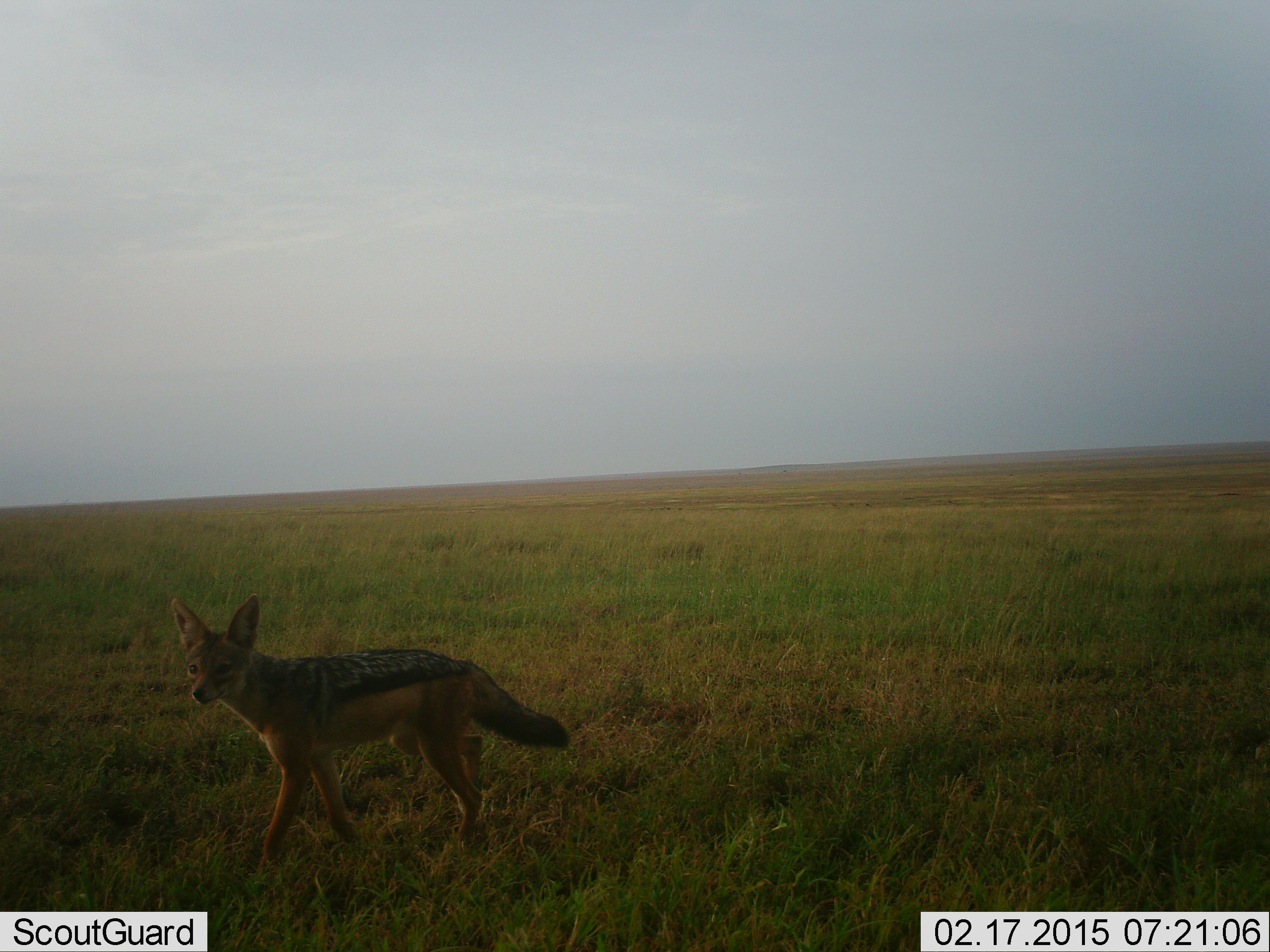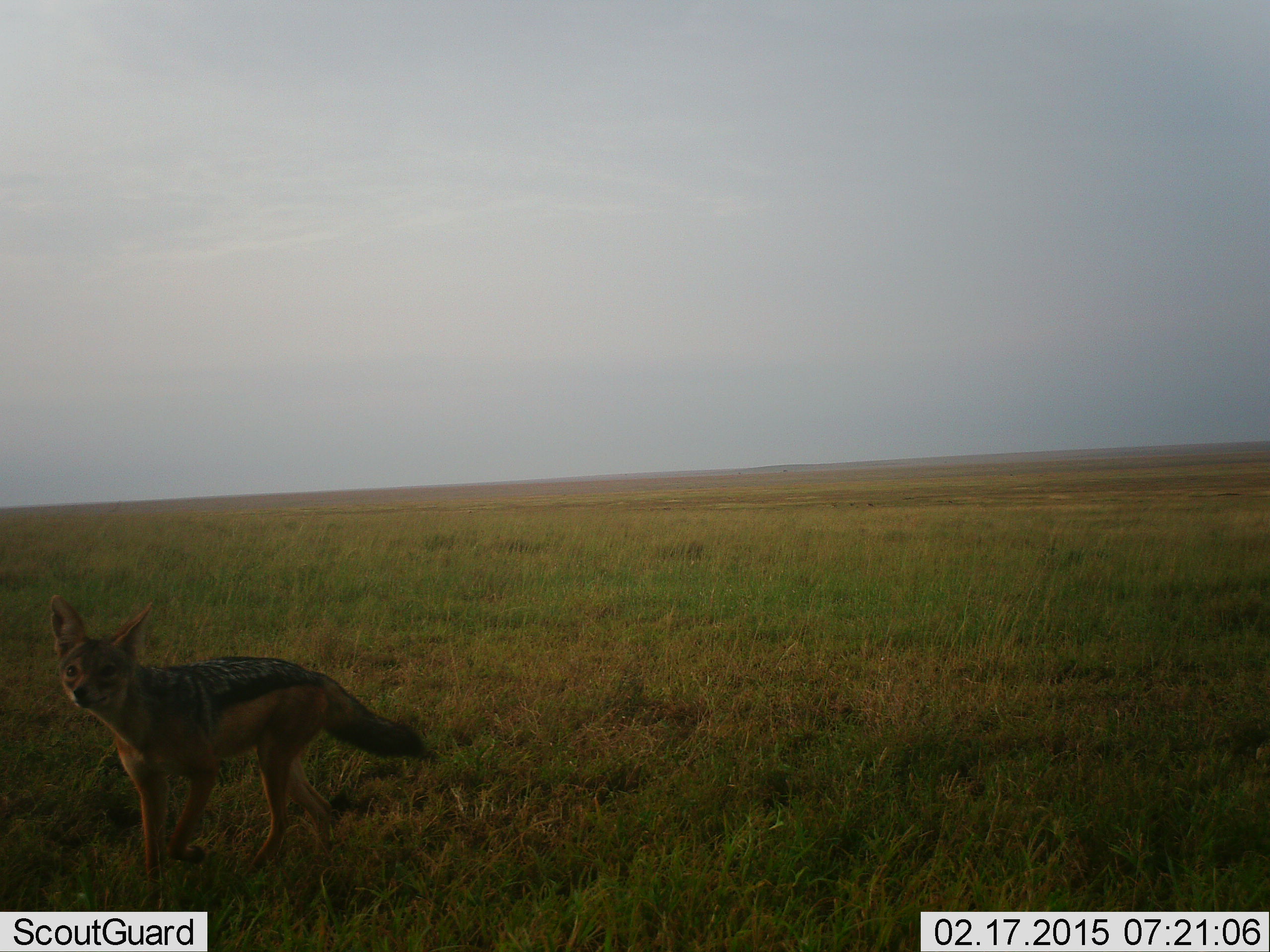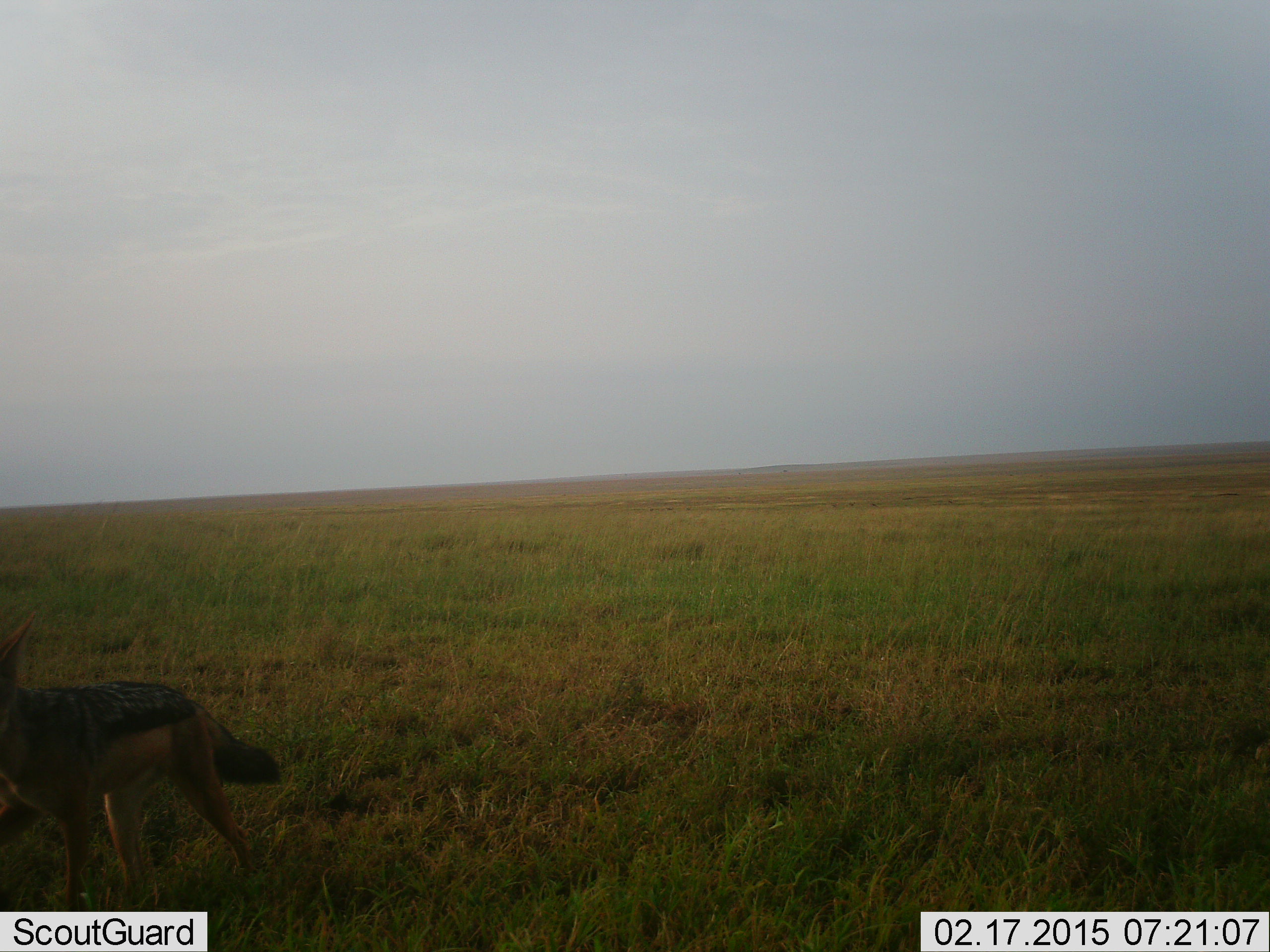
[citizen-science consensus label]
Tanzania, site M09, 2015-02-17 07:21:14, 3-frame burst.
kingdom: Animalia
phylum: Chordata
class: Mammalia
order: Carnivora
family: Canidae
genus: Lupulella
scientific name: Lupulella mesomelas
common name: black-backed jackal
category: jackal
Jackal (black-backed jackal) (Lupulella mesomelas), count 1. Behavior (volunteer vote fractions): standing 20%, resting 0%, moving 90%, interacting 0%. Young present (vote fraction): 0%. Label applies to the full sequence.